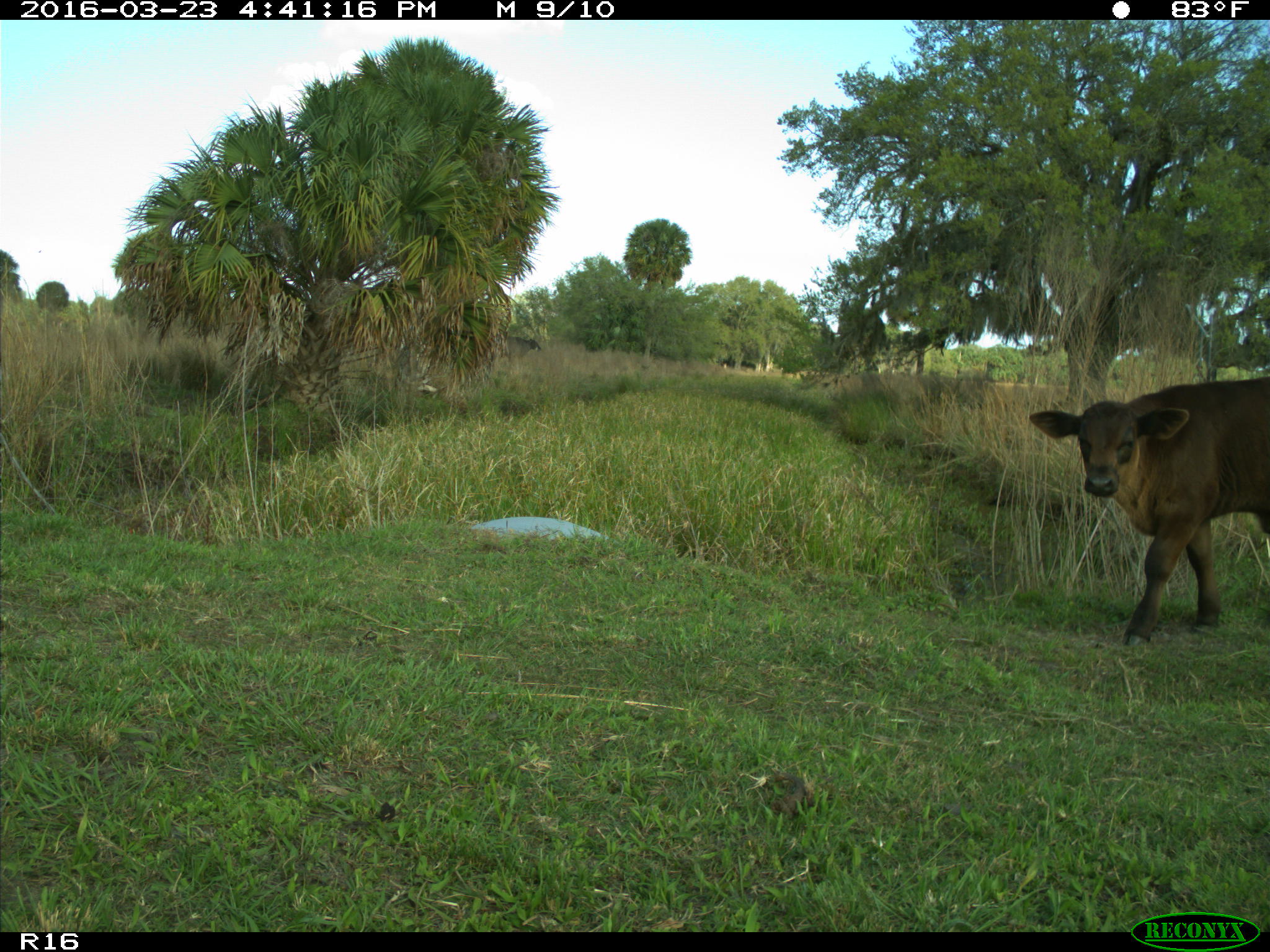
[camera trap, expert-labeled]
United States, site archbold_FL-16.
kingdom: Animalia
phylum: Chordata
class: Mammalia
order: Artiodactyla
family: Bovidae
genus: Bos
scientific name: Bos taurus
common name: domestic cow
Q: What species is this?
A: Bos taurus (domestic cow).